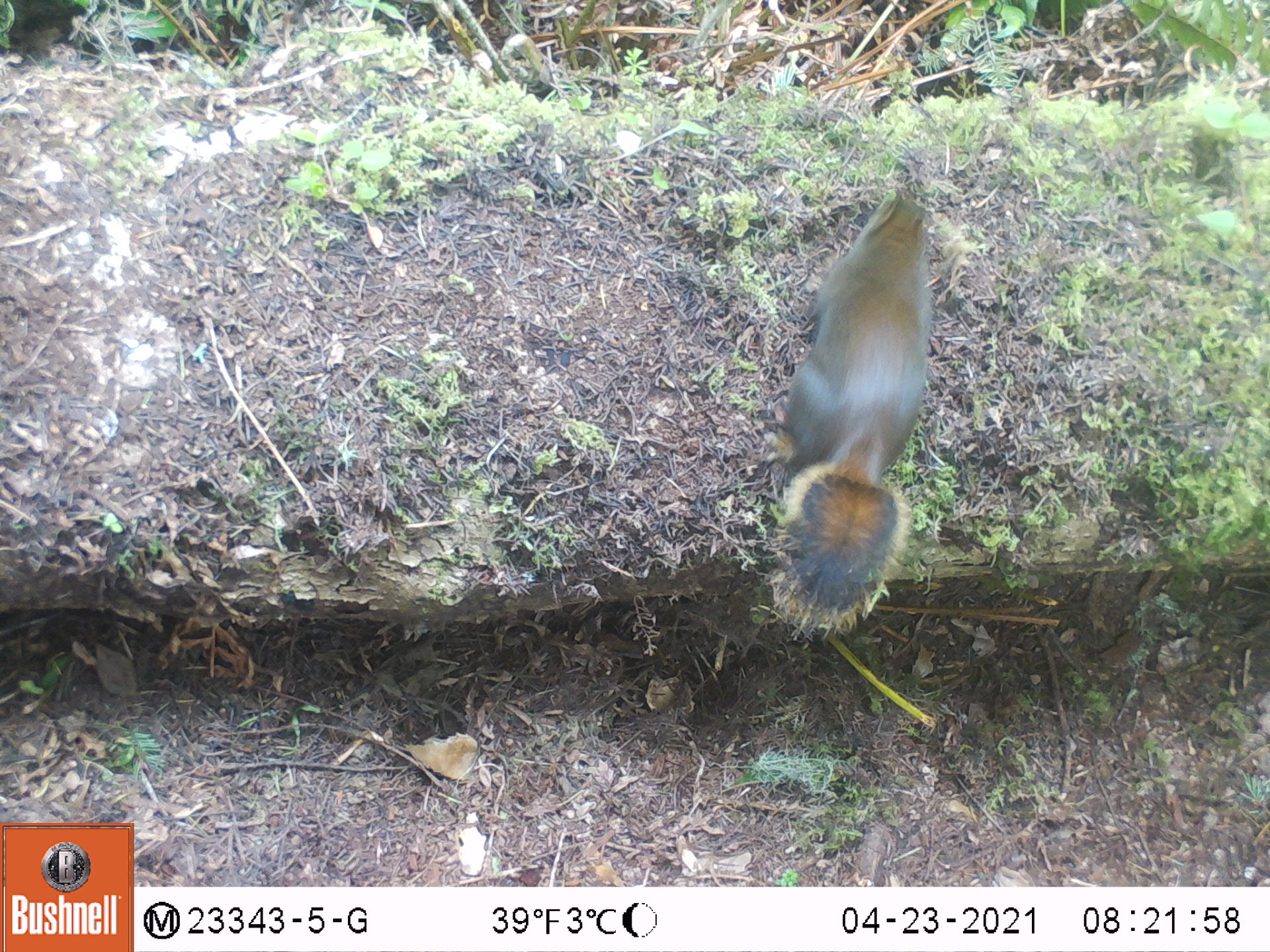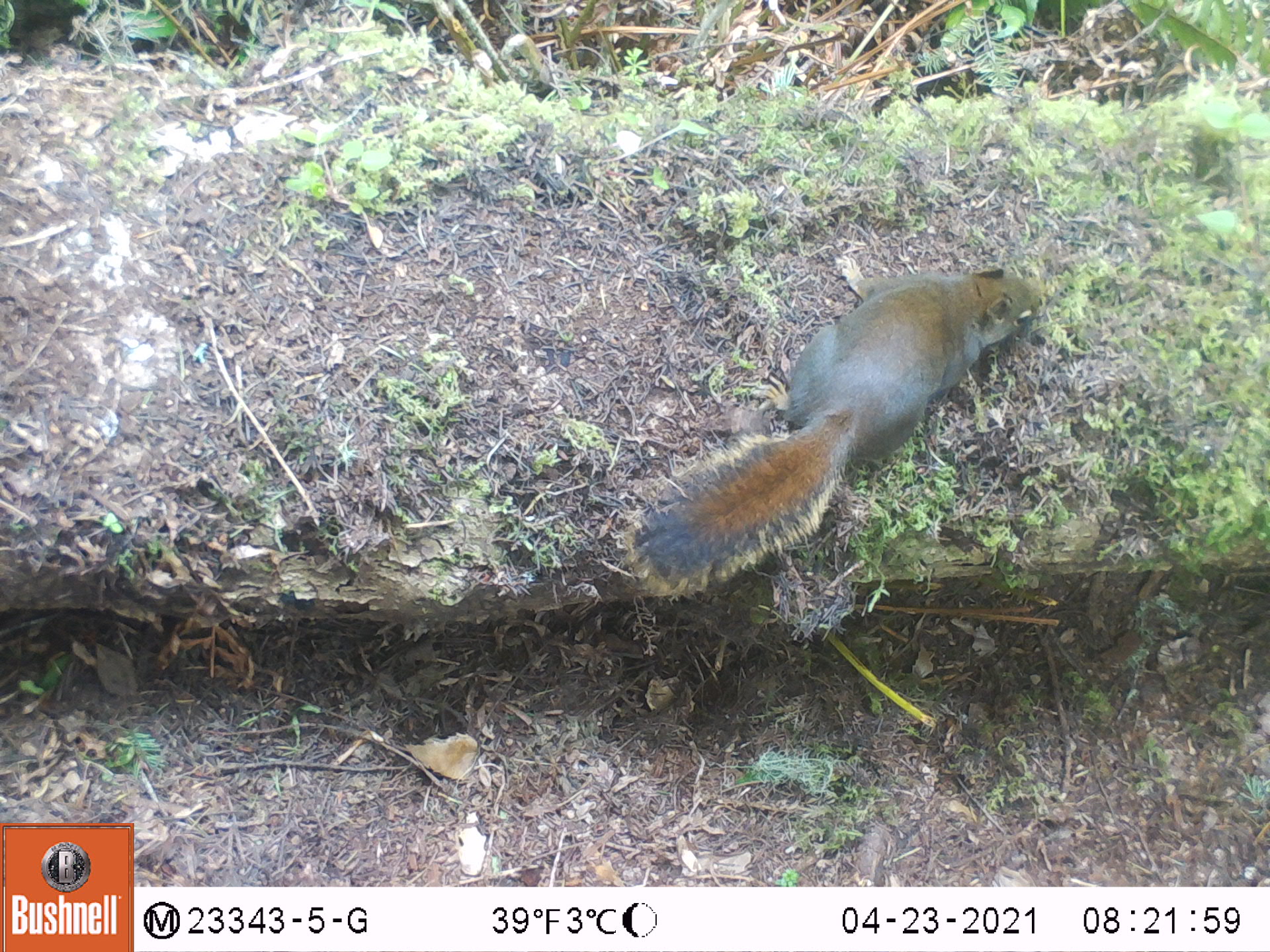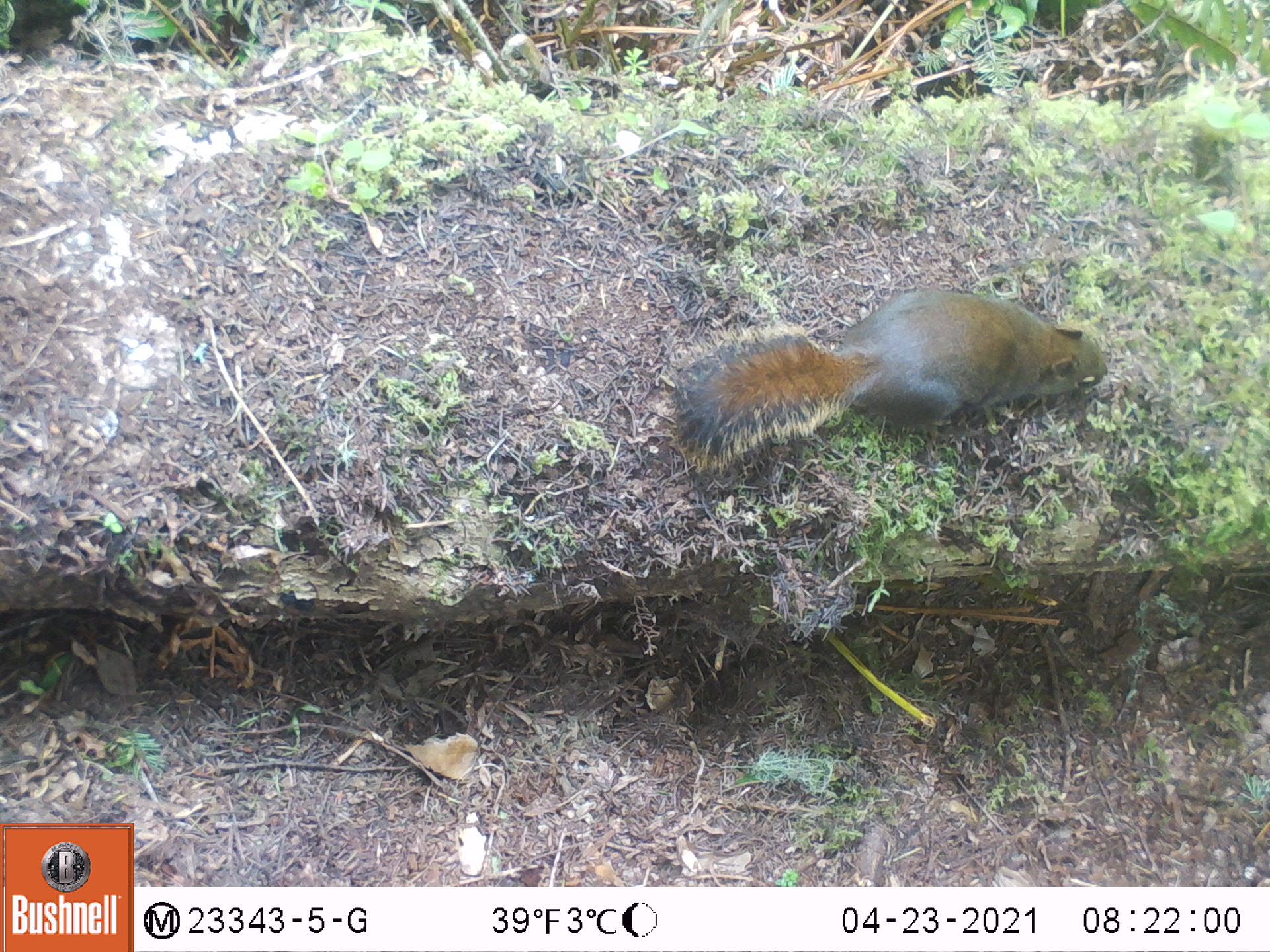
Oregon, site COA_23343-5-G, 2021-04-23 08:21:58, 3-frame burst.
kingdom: Animalia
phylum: Chordata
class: Mammalia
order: Rodentia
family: Sciuridae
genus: Tamiasciurus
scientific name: Tamiasciurus douglasii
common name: douglas squirrel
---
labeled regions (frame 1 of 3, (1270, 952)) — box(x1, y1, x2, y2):
douglas squirrel: box(740, 188, 946, 646)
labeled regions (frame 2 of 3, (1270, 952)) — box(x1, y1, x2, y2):
douglas squirrel: box(627, 263, 1044, 596)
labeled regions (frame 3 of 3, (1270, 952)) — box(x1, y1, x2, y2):
douglas squirrel: box(655, 279, 1115, 476)